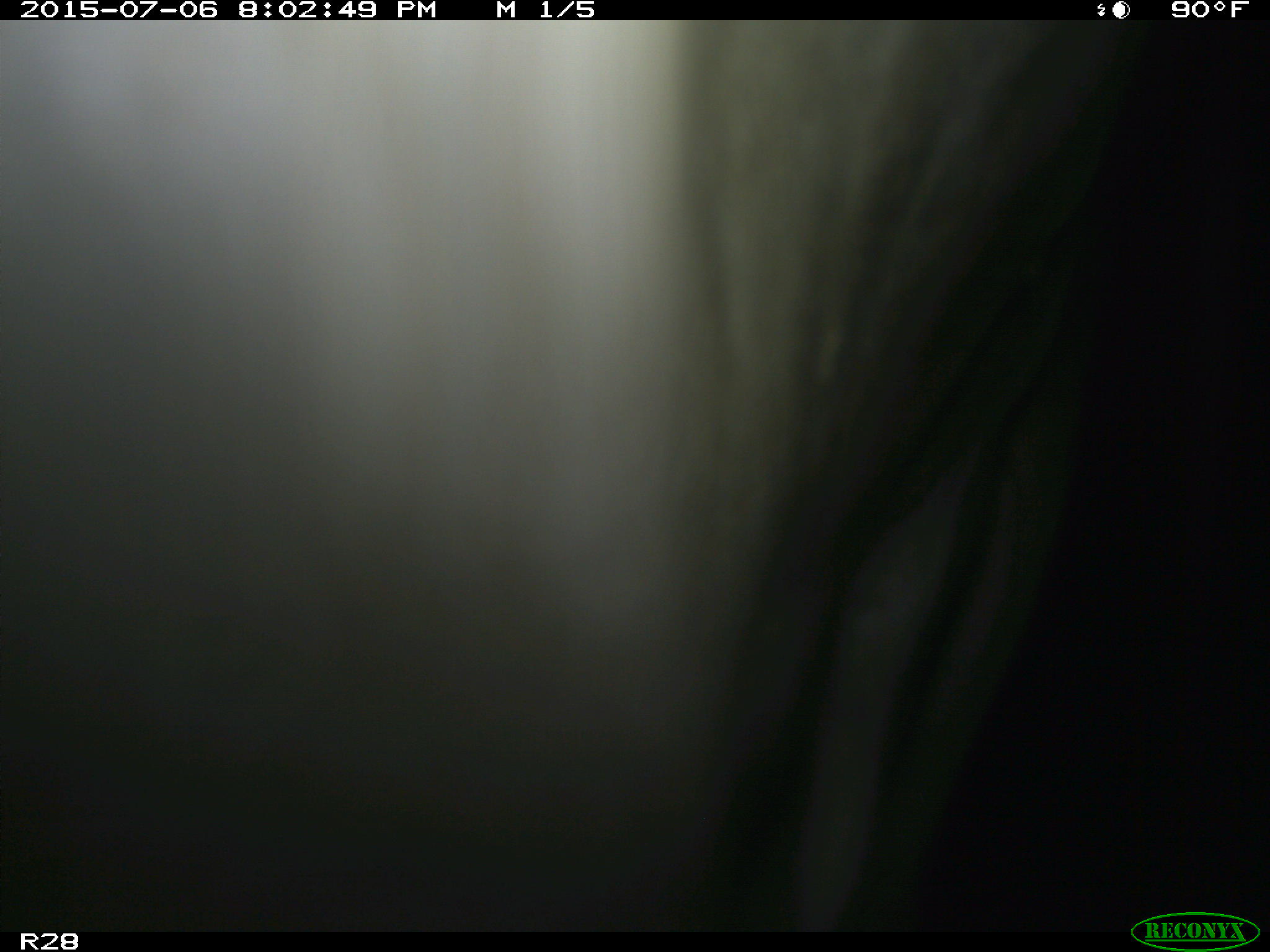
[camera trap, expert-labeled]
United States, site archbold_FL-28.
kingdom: Animalia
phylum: Chordata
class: Mammalia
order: Artiodactyla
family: Bovidae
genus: Bos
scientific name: Bos taurus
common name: domestic cow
Bos taurus (domestic cow).